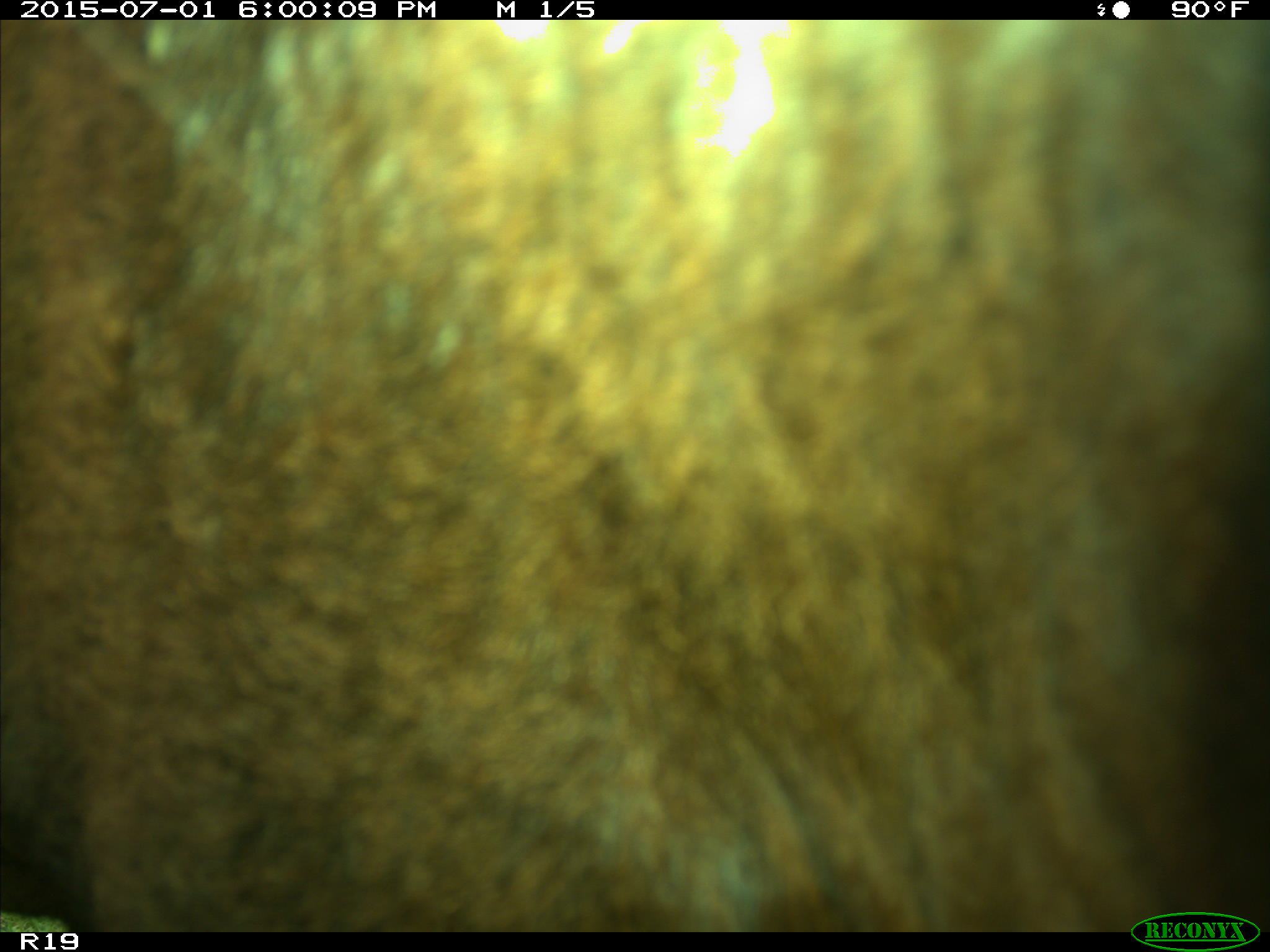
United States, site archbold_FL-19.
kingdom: Animalia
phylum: Chordata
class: Mammalia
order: Artiodactyla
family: Bovidae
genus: Bos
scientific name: Bos taurus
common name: domestic cow